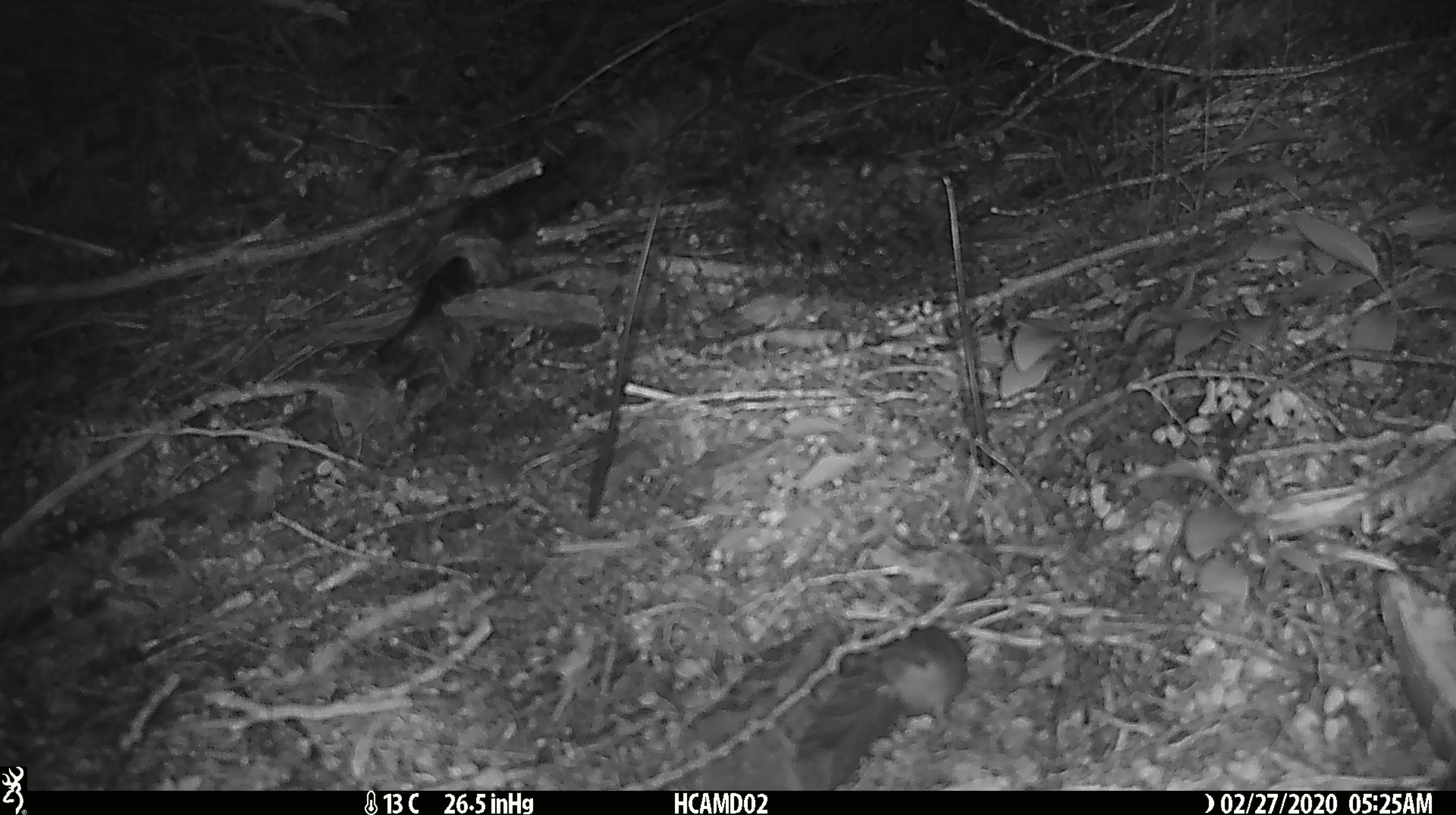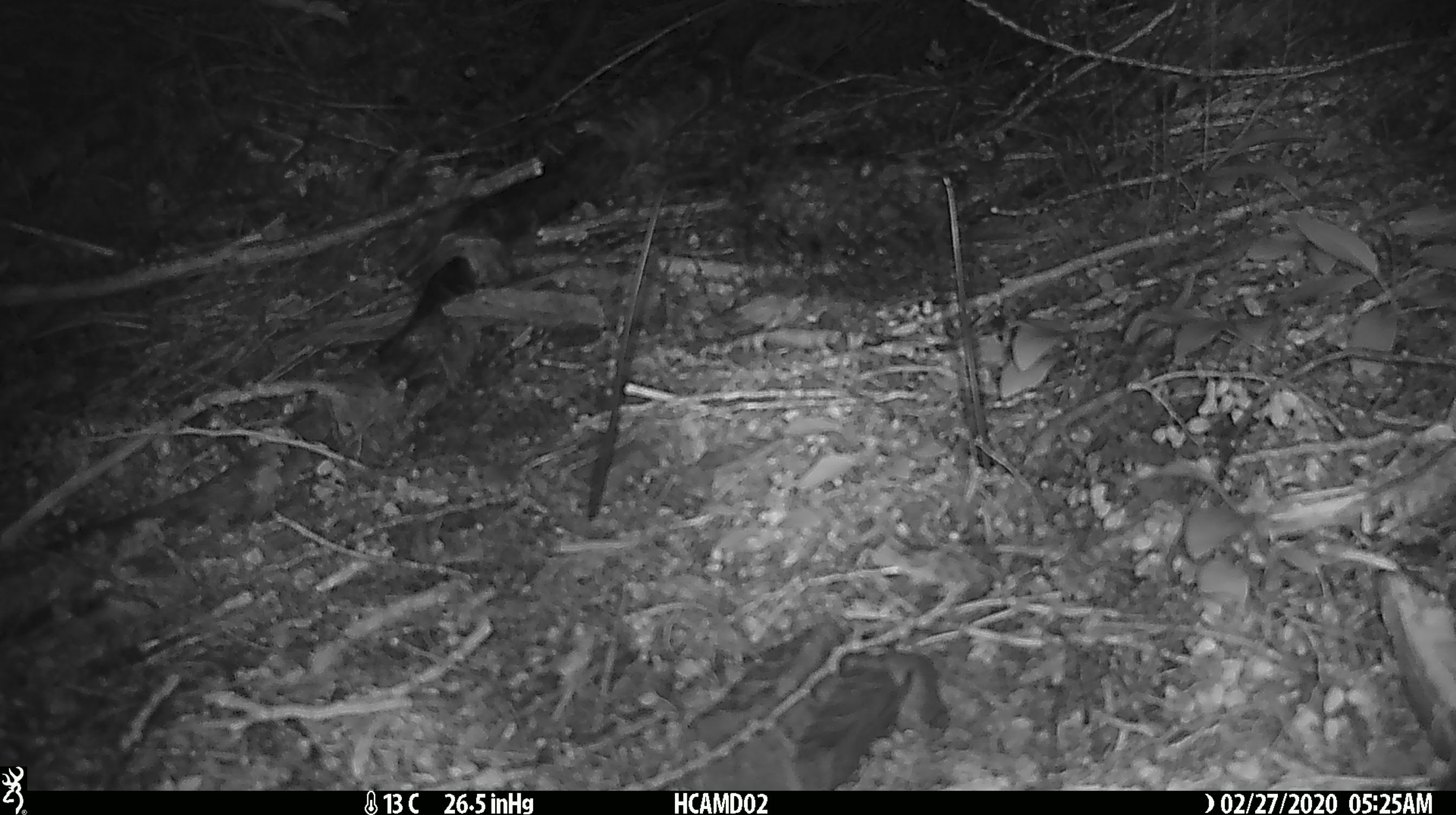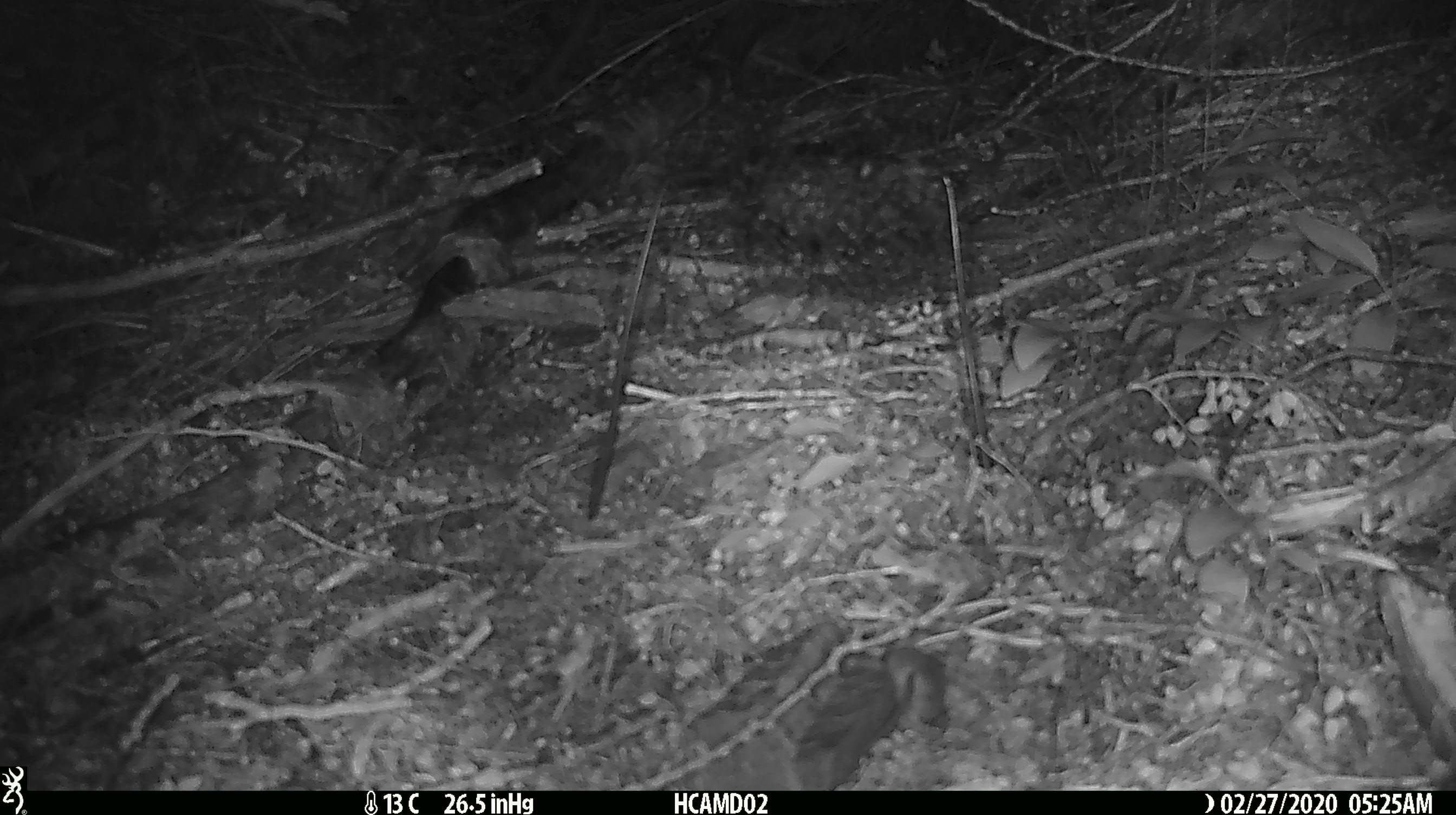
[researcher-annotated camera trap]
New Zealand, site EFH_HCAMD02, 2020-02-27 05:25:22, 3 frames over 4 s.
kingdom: Animalia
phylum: Chordata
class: Mammalia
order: Rodentia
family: Muridae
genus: Mus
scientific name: Mus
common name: mouse